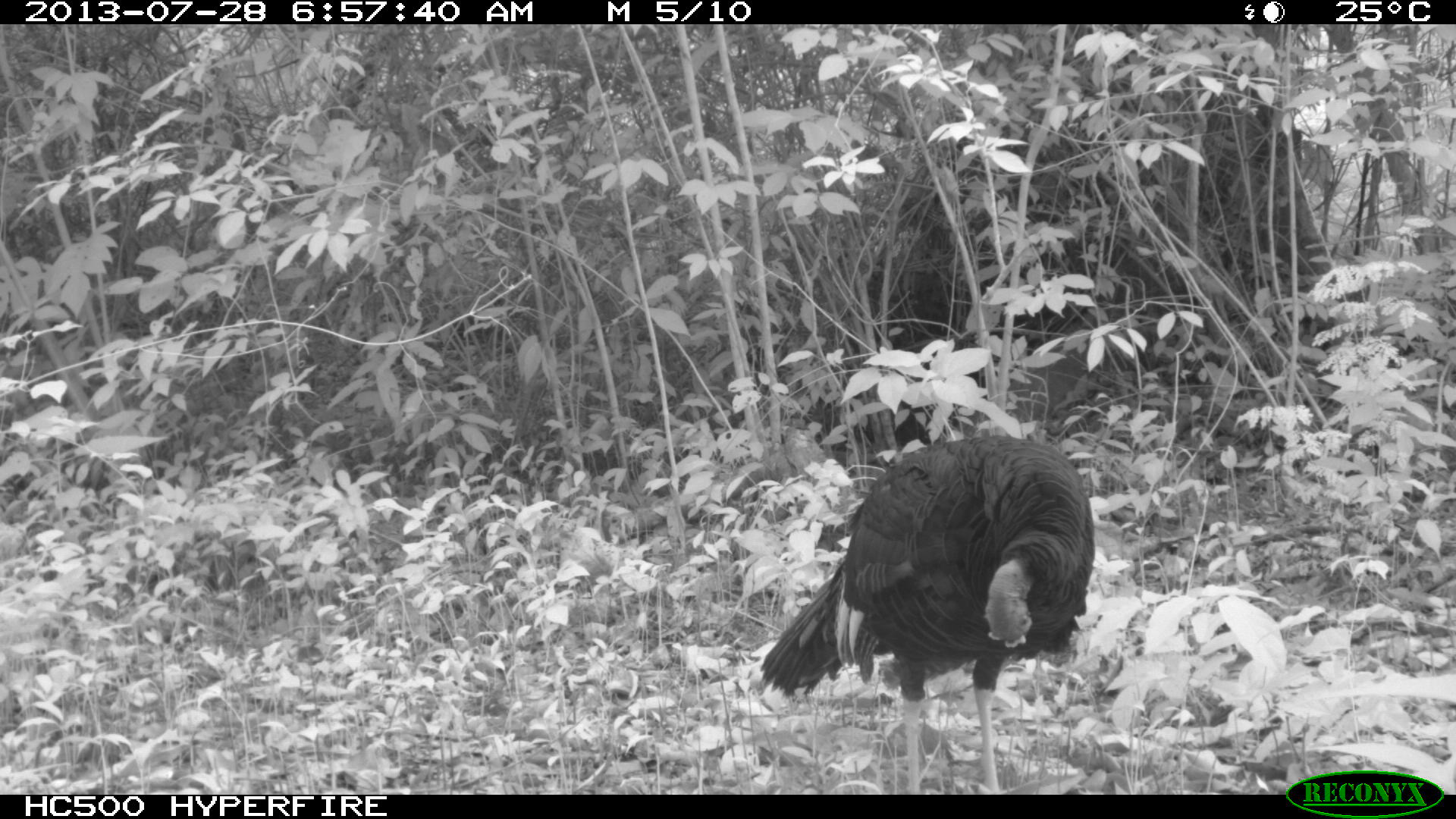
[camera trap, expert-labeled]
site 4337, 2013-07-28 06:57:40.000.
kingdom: Animalia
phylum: Chordata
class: Aves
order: Galliformes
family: Phasianidae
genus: Meleagris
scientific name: Meleagris ocellata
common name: ocellated turkey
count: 1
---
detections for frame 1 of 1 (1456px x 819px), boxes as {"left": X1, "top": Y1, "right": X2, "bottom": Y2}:
meleagris ocellata: {"left": 757, "top": 434, "right": 1095, "bottom": 795}